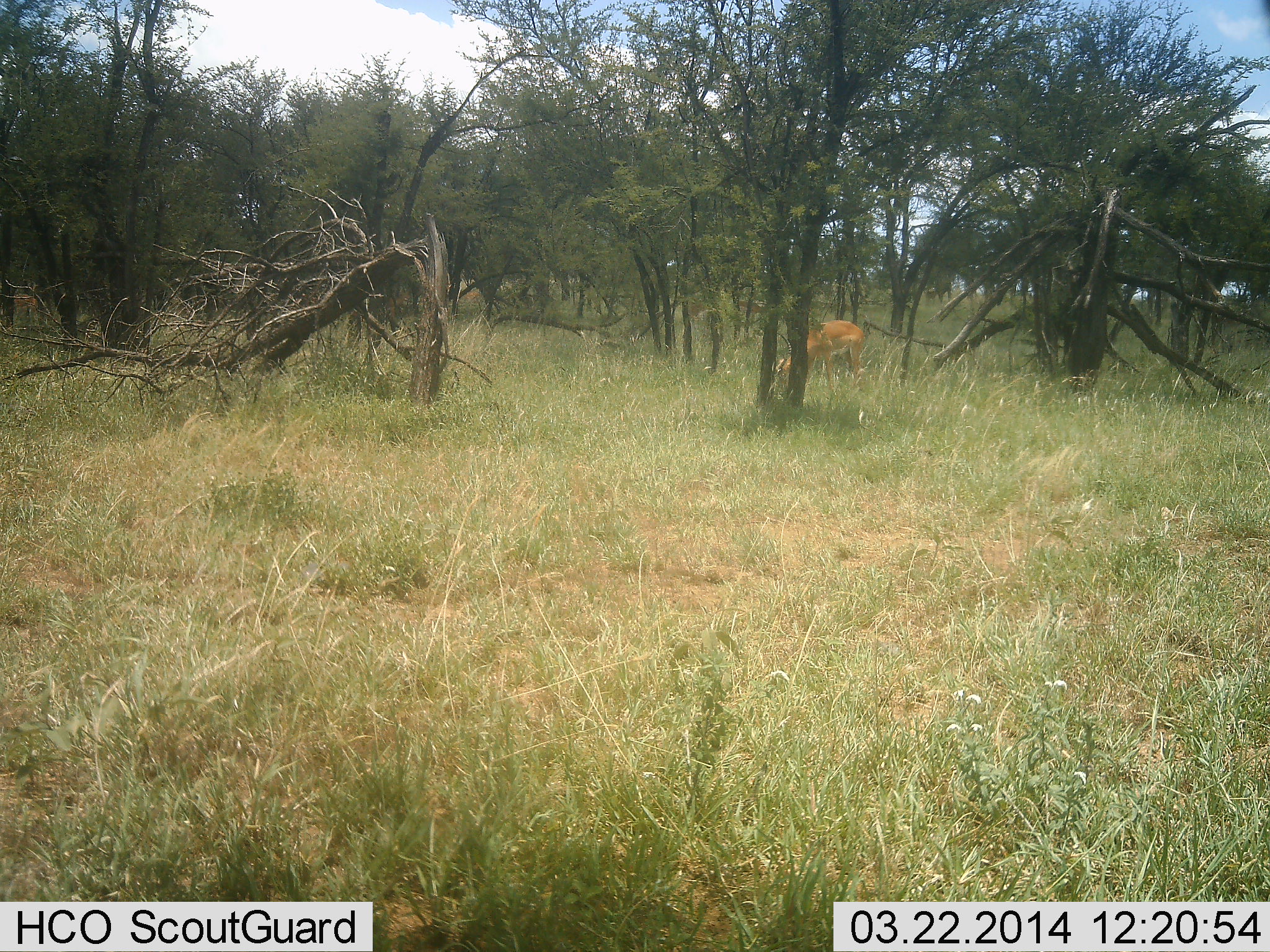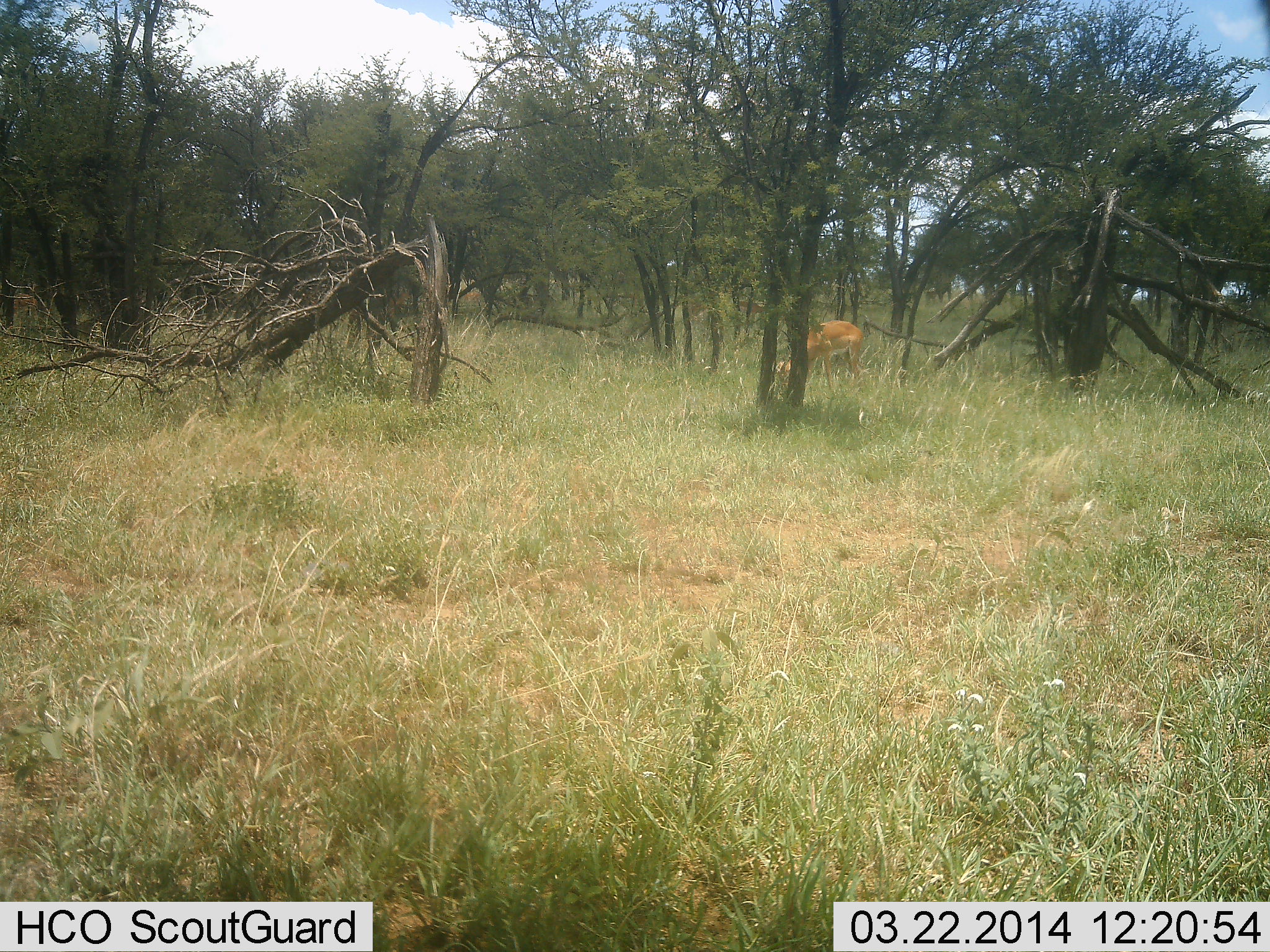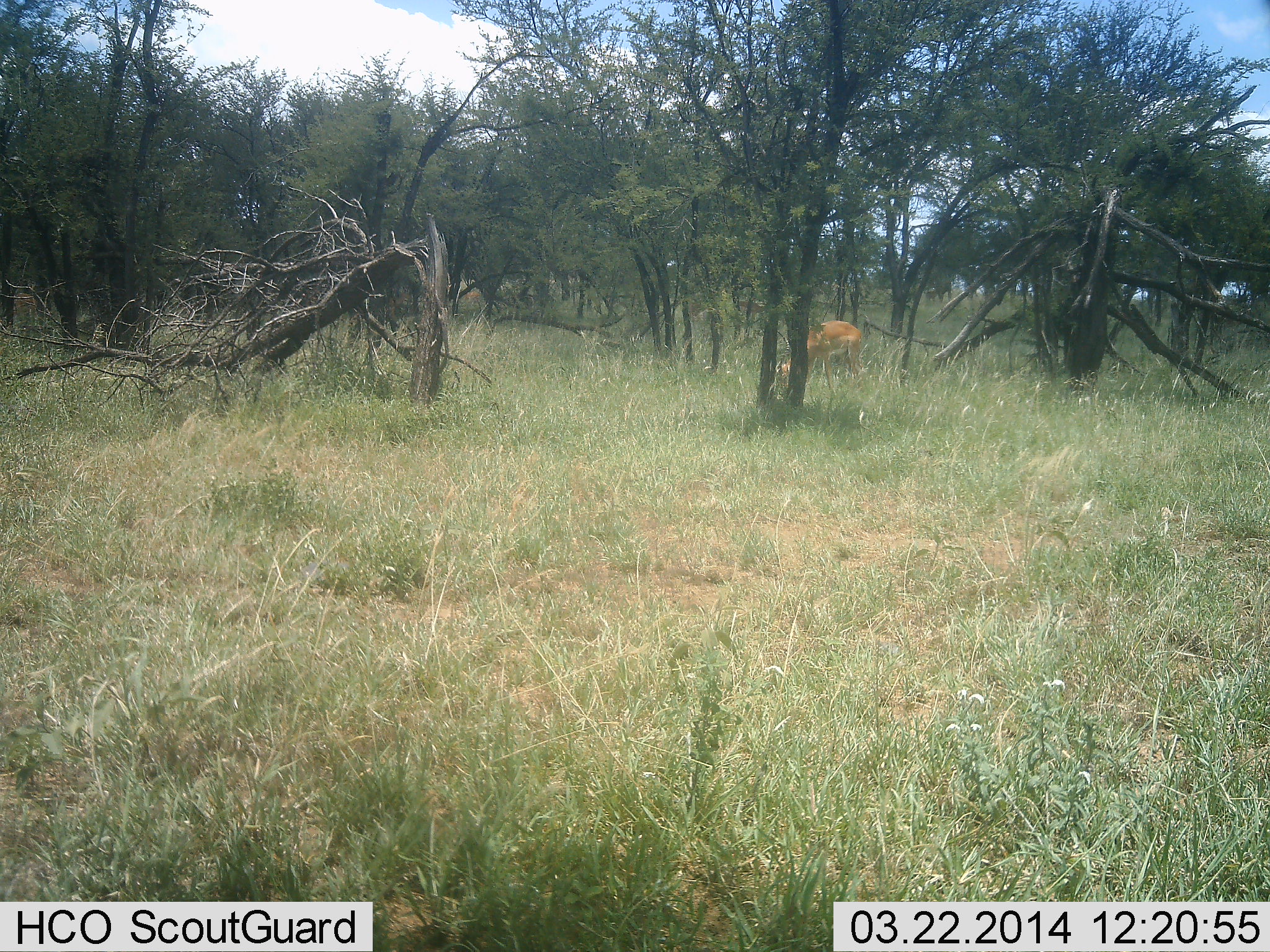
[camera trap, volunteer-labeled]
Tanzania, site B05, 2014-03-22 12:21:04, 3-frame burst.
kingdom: Animalia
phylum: Chordata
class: Mammalia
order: Artiodactyla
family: Bovidae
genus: Aepyceros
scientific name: Aepyceros melampus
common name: impala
Impala (Aepyceros melampus), count 1. Behavior (volunteer vote fractions): standing 20%, resting 0%, moving 0%, interacting 0%. Young present (vote fraction): 0%. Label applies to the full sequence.